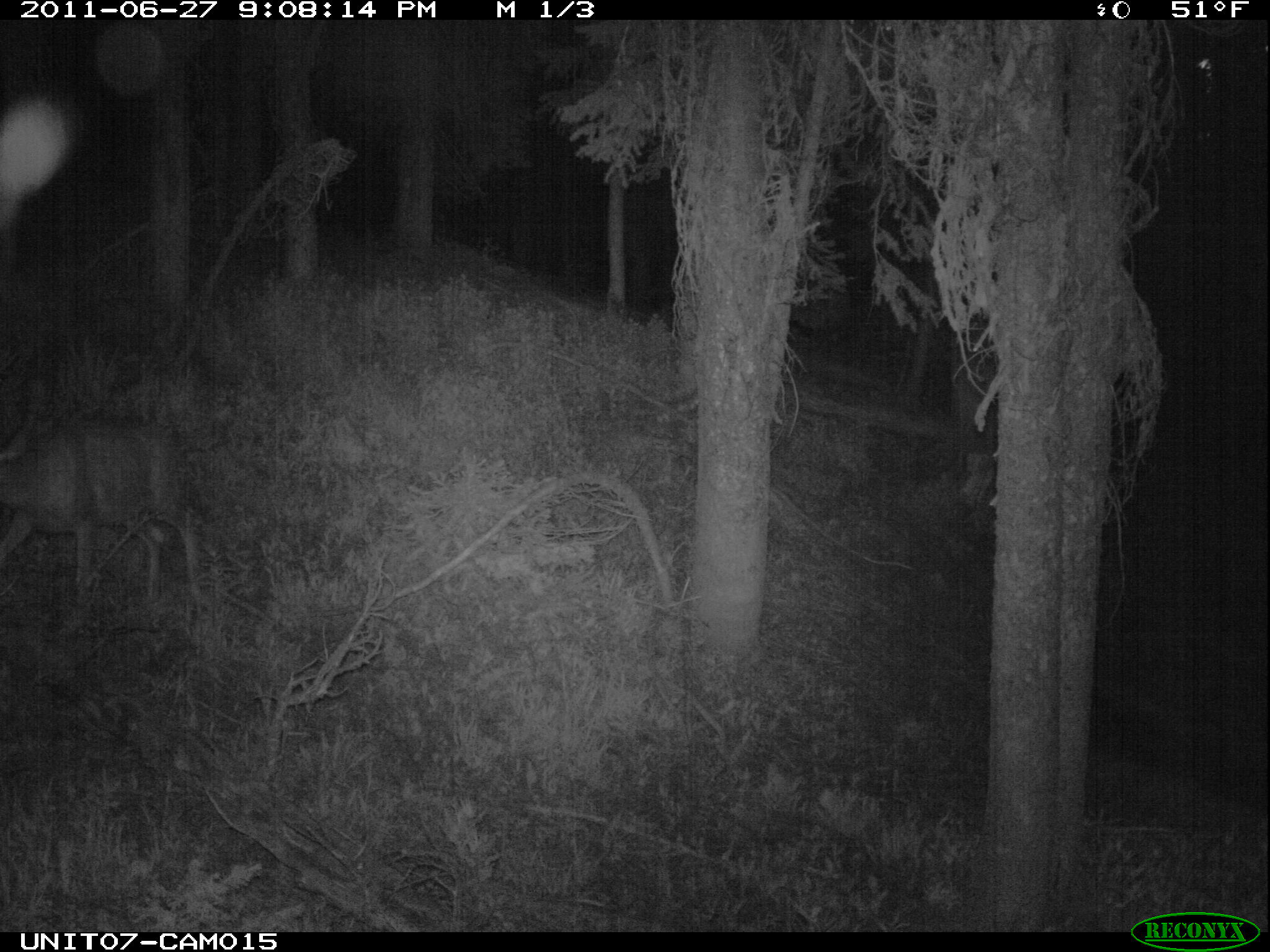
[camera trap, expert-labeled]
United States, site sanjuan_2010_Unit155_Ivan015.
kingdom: Animalia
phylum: Chordata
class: Mammalia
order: Artiodactyla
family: Cervidae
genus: Odocoileus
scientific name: Odocoileus hemionus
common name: mule deer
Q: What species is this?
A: Odocoileus hemionus (mule deer).